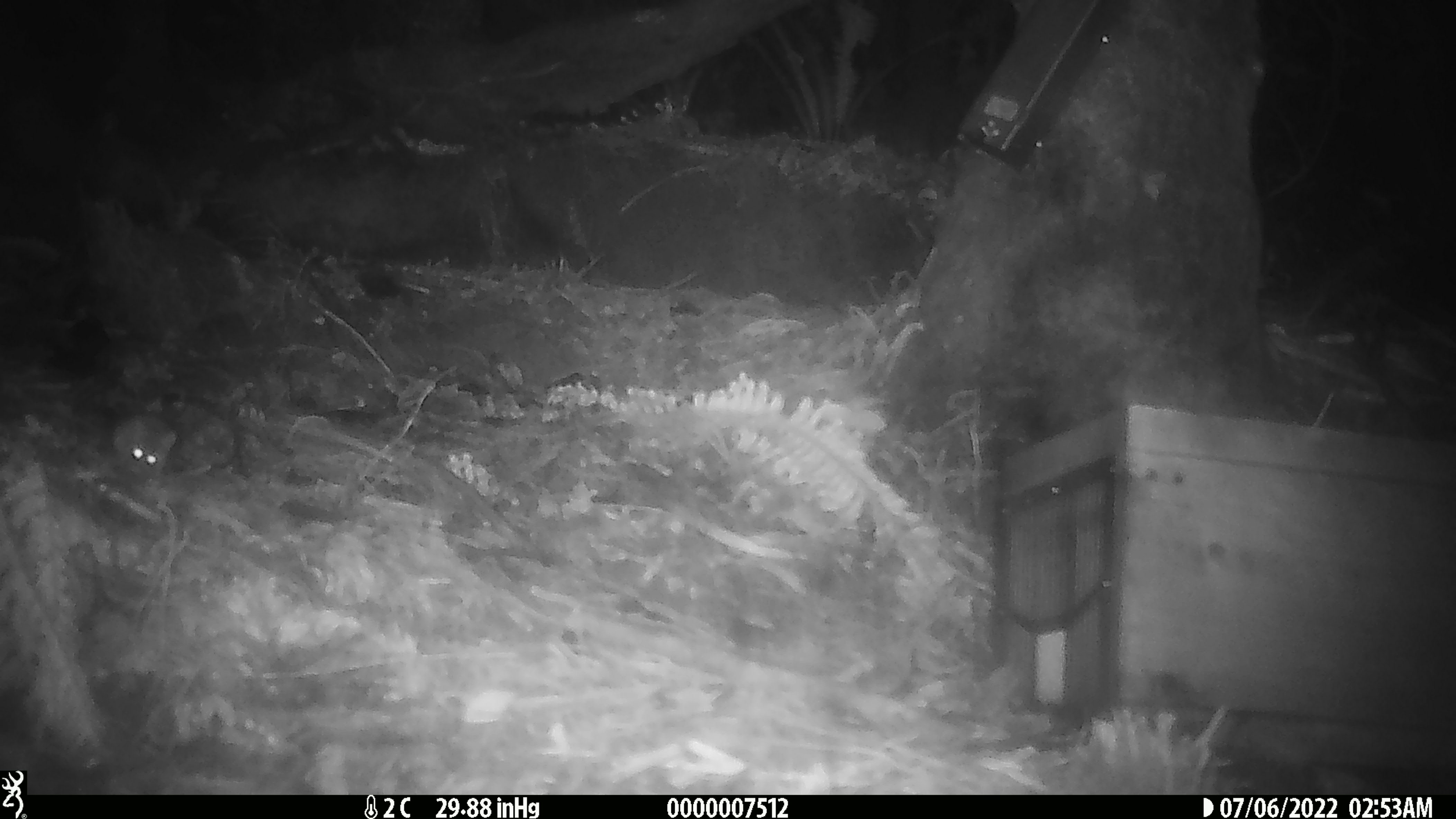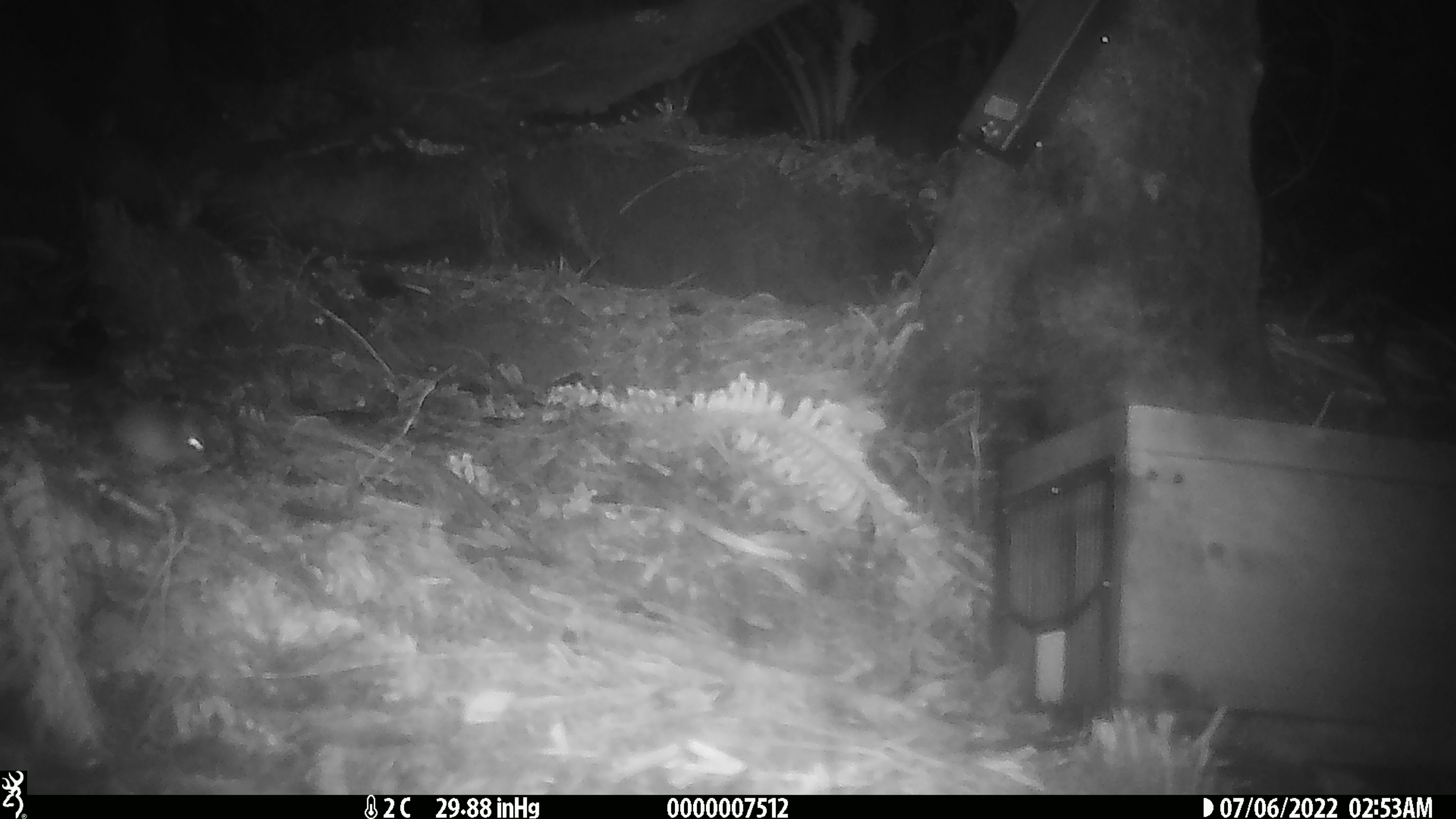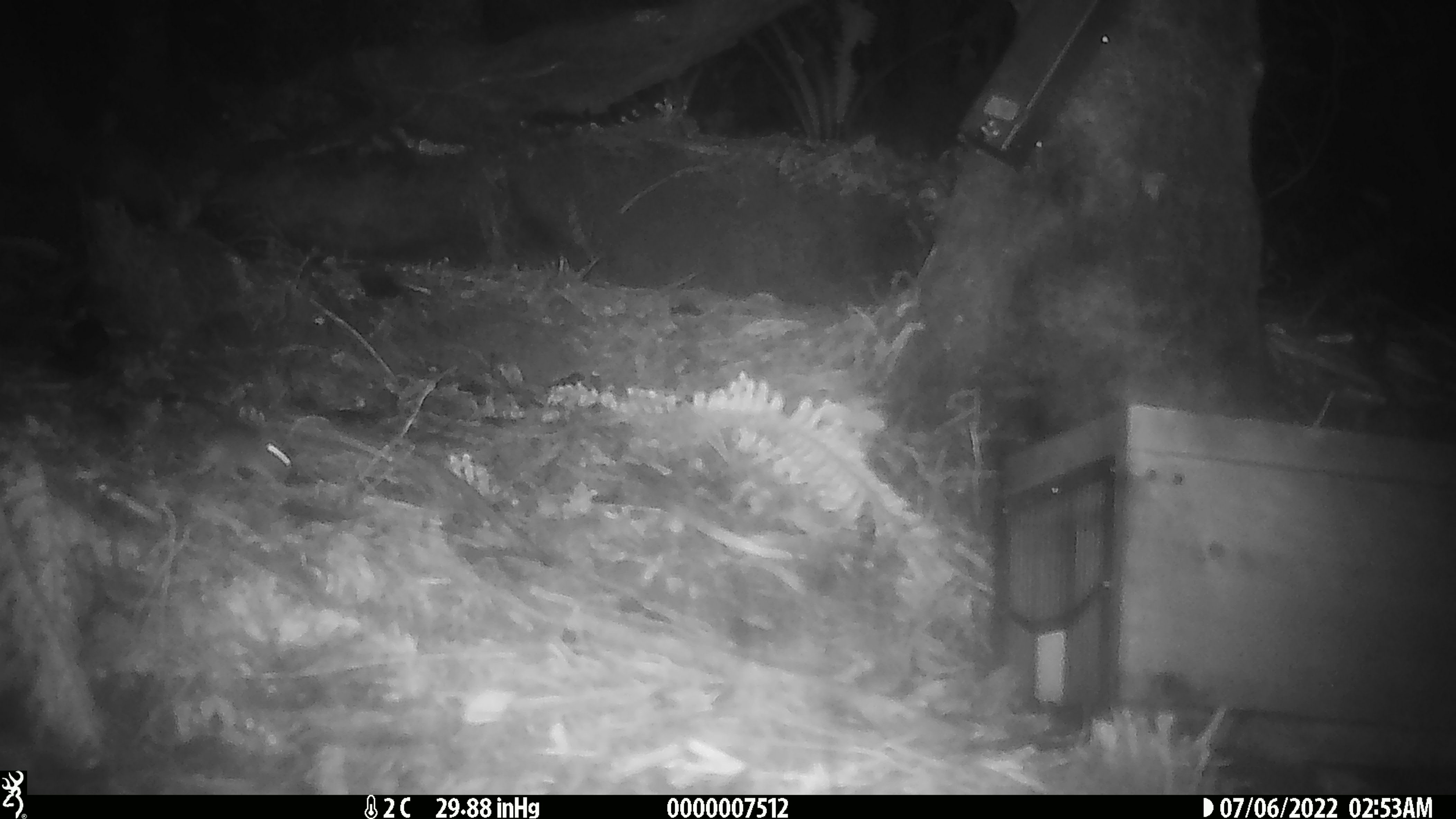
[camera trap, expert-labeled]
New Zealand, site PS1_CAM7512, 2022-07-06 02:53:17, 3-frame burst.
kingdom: Animalia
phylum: Chordata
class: Mammalia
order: Rodentia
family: Muridae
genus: Mus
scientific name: Mus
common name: mouse